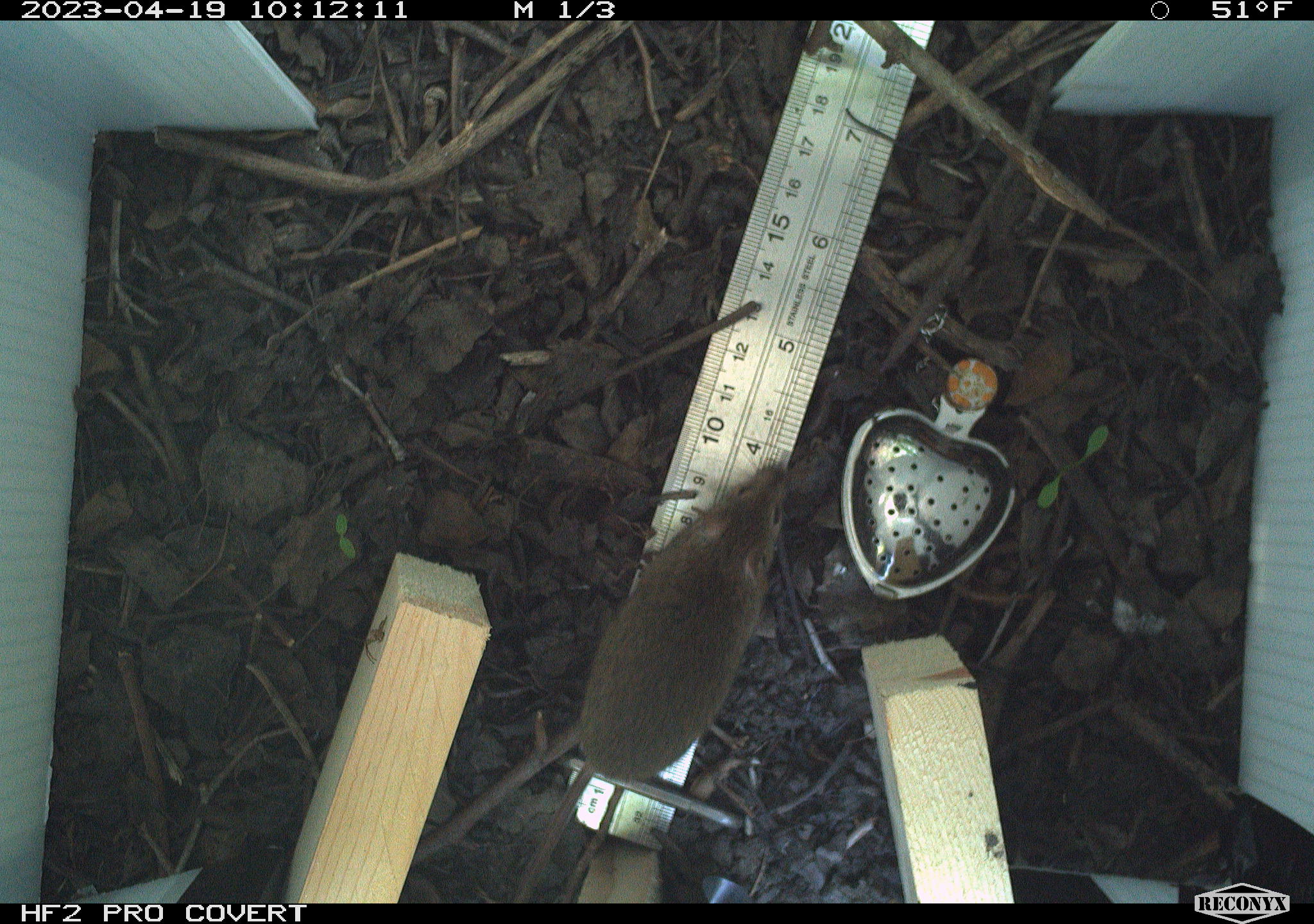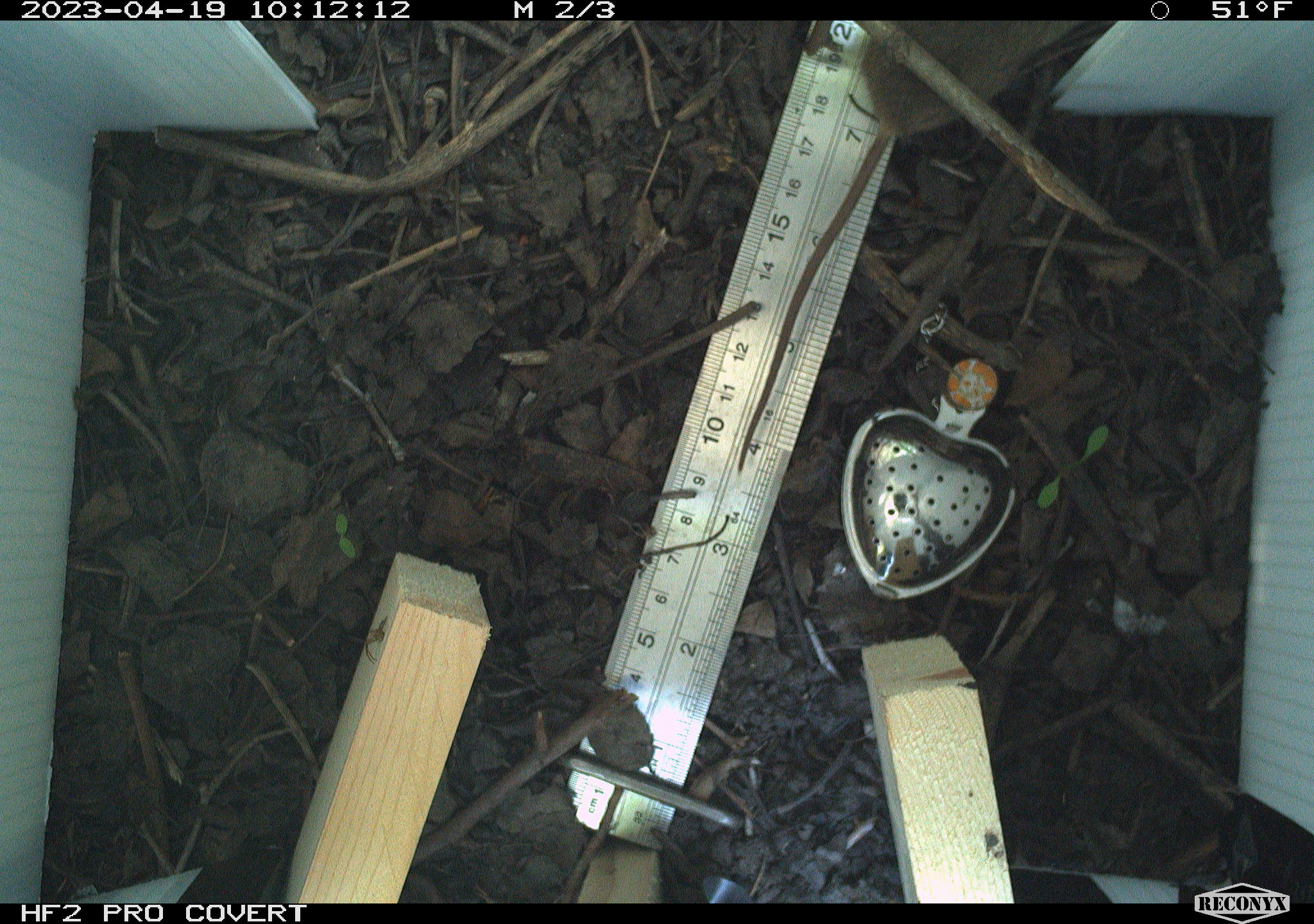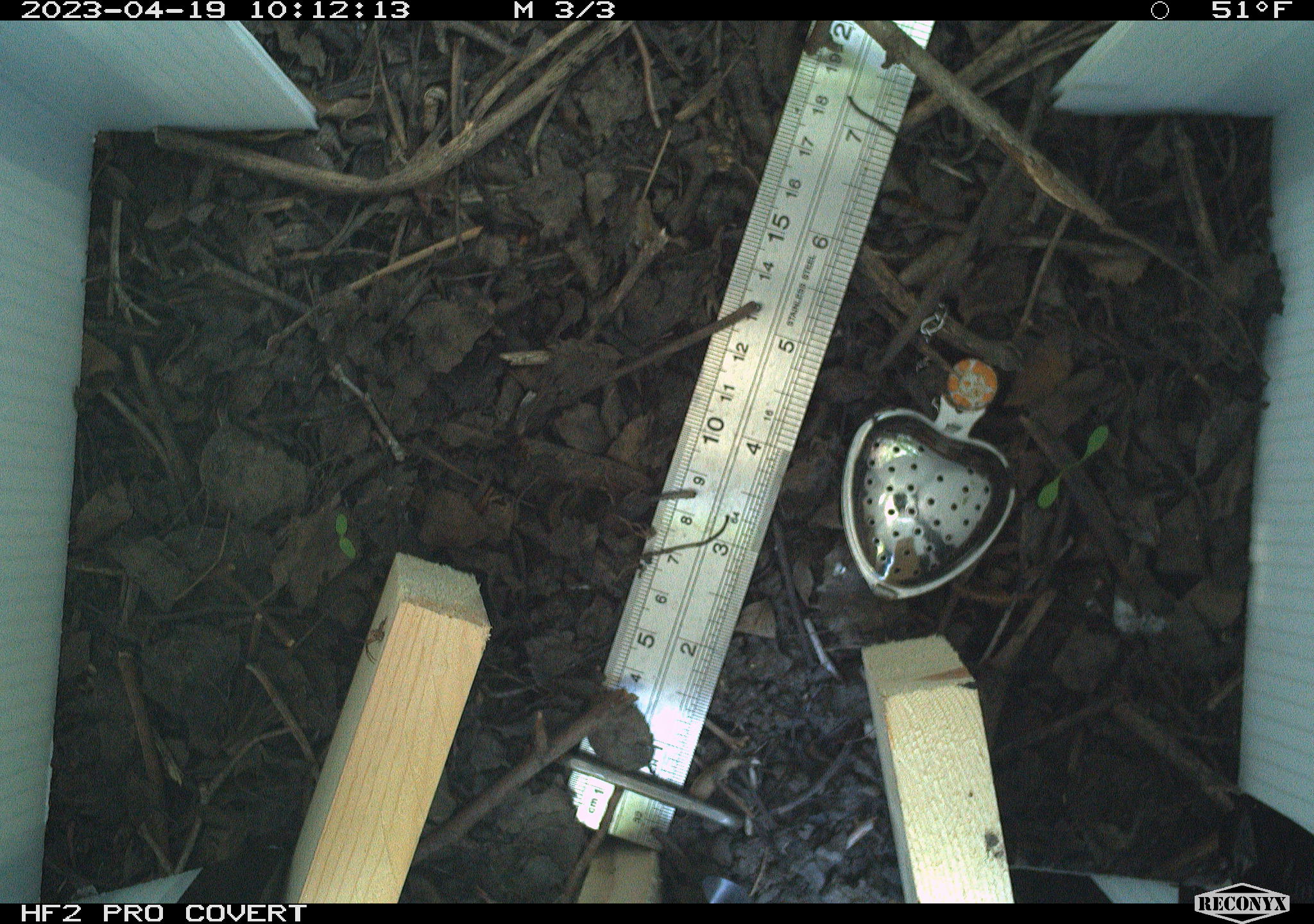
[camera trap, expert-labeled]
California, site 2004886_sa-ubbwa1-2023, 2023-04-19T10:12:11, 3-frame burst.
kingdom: Animalia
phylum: Chordata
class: Mammalia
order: Rodentia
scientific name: Rodentia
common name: mouse species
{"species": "mouse species (Rodentia)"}